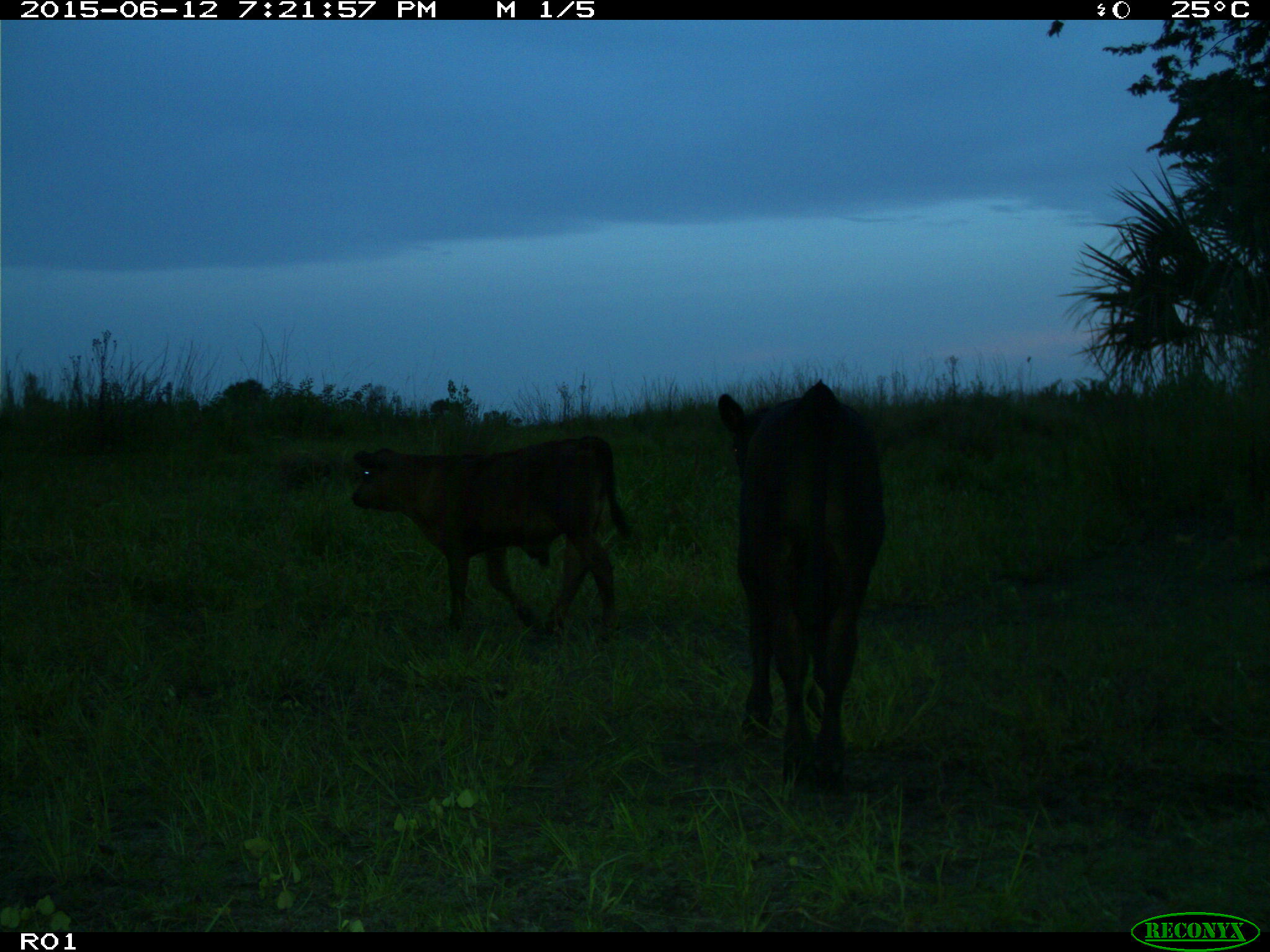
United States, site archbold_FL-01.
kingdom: Animalia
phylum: Chordata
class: Mammalia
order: Artiodactyla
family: Bovidae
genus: Bos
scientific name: Bos taurus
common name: domestic cow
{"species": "Bos taurus (domestic cow)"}